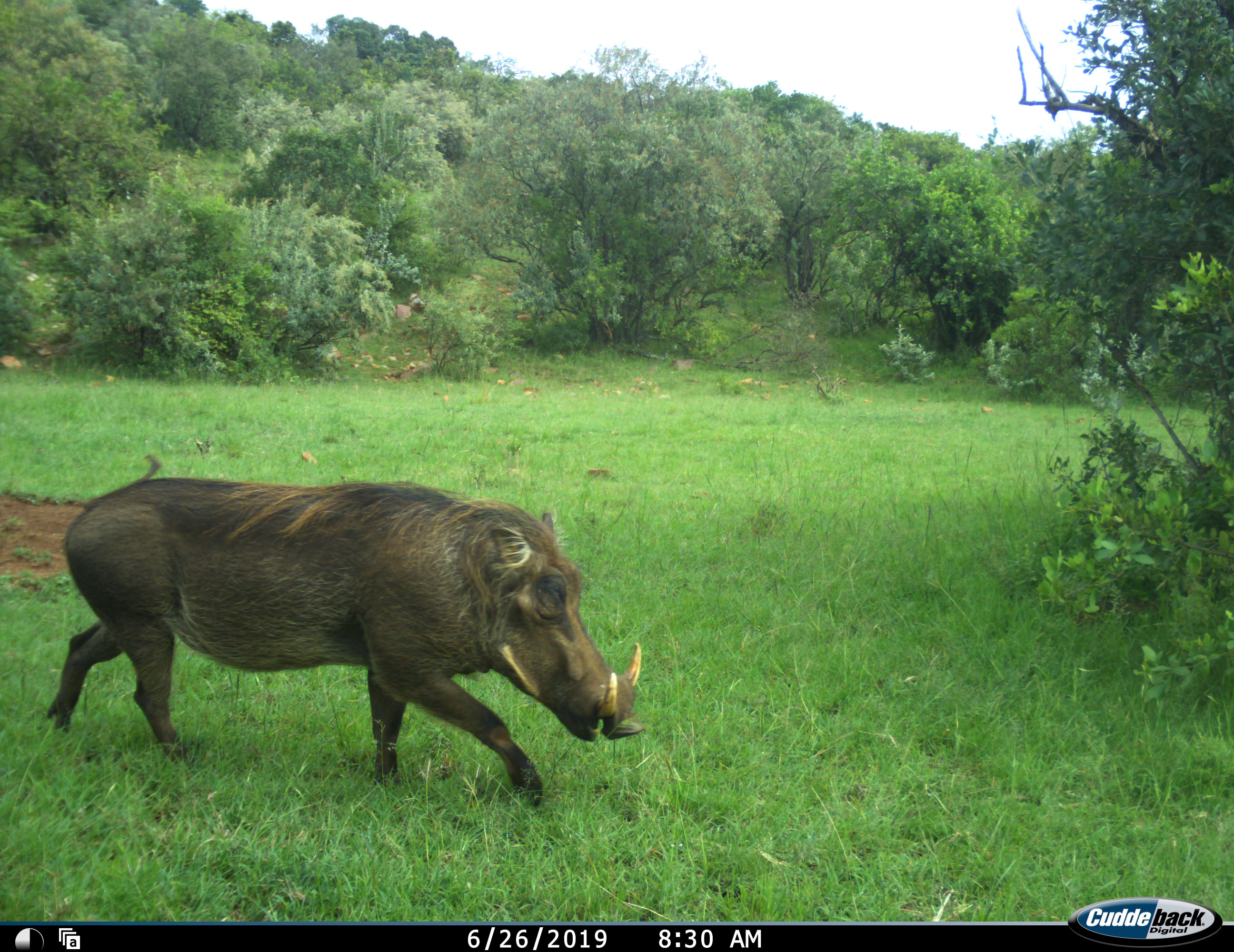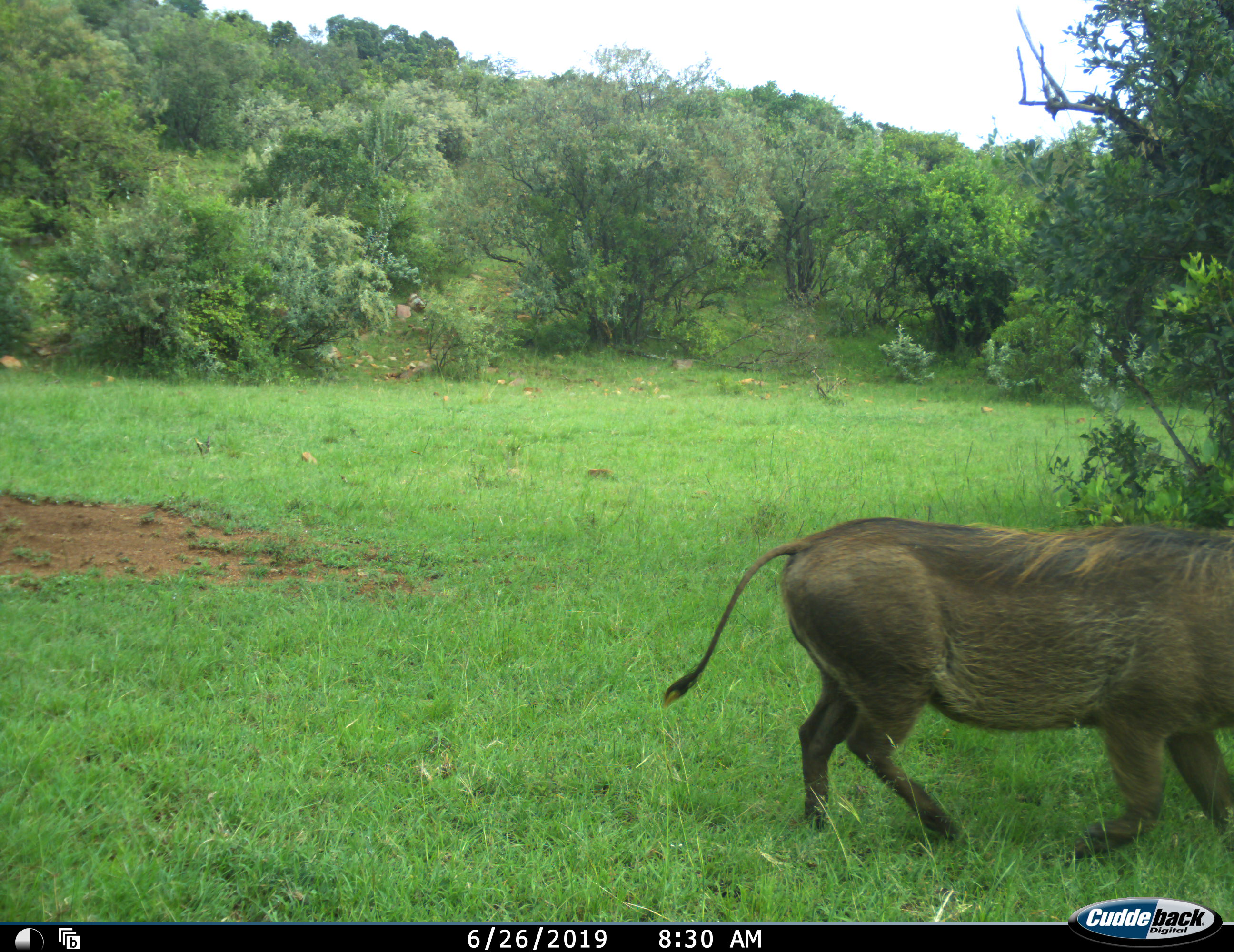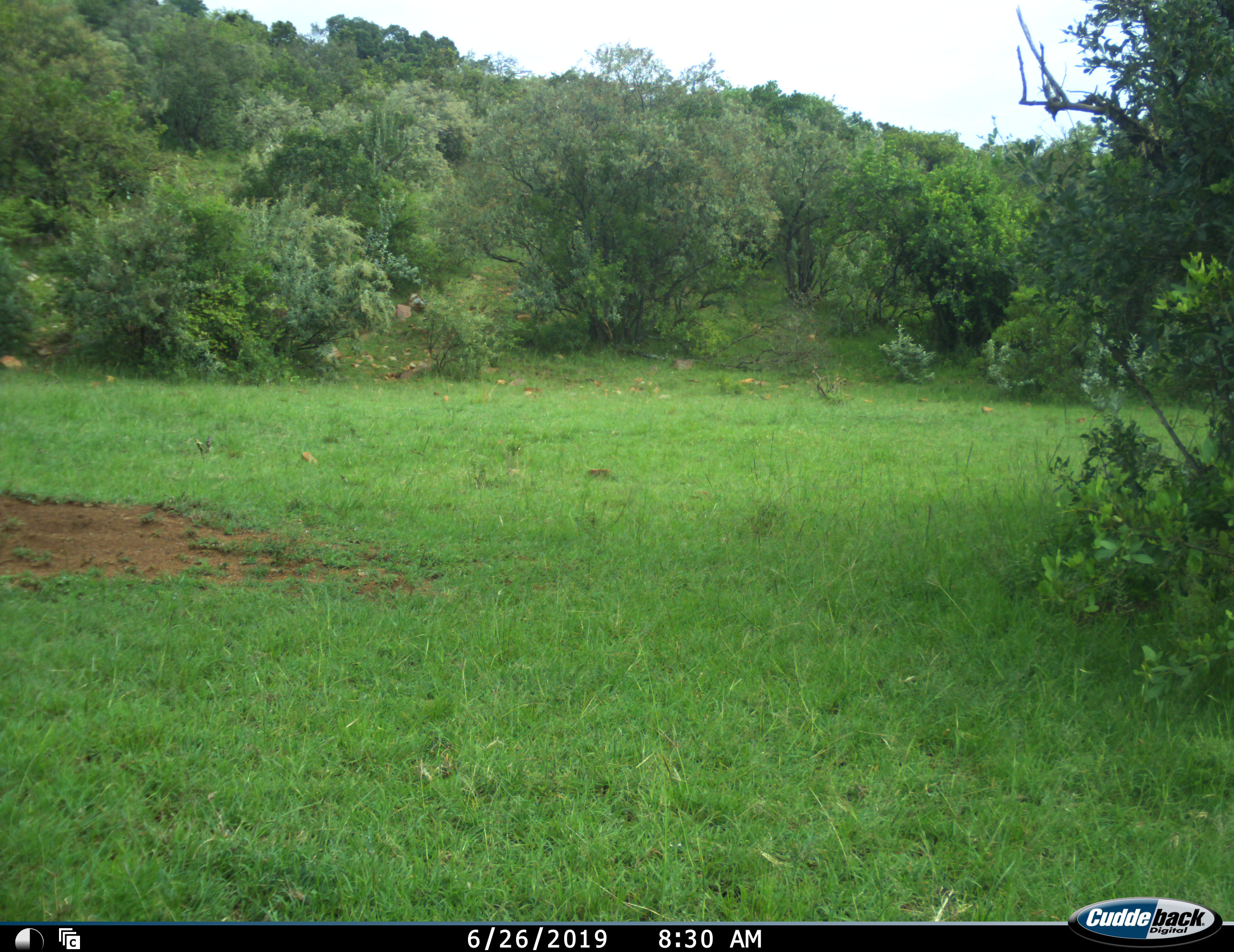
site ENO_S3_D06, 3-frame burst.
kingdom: Animalia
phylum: Chordata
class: Mammalia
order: Artiodactyla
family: Suidae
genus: Phacochoerus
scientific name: Phacochoerus africanus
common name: warthog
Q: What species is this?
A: Warthog (Phacochoerus africanus).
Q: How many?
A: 1.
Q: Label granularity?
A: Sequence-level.